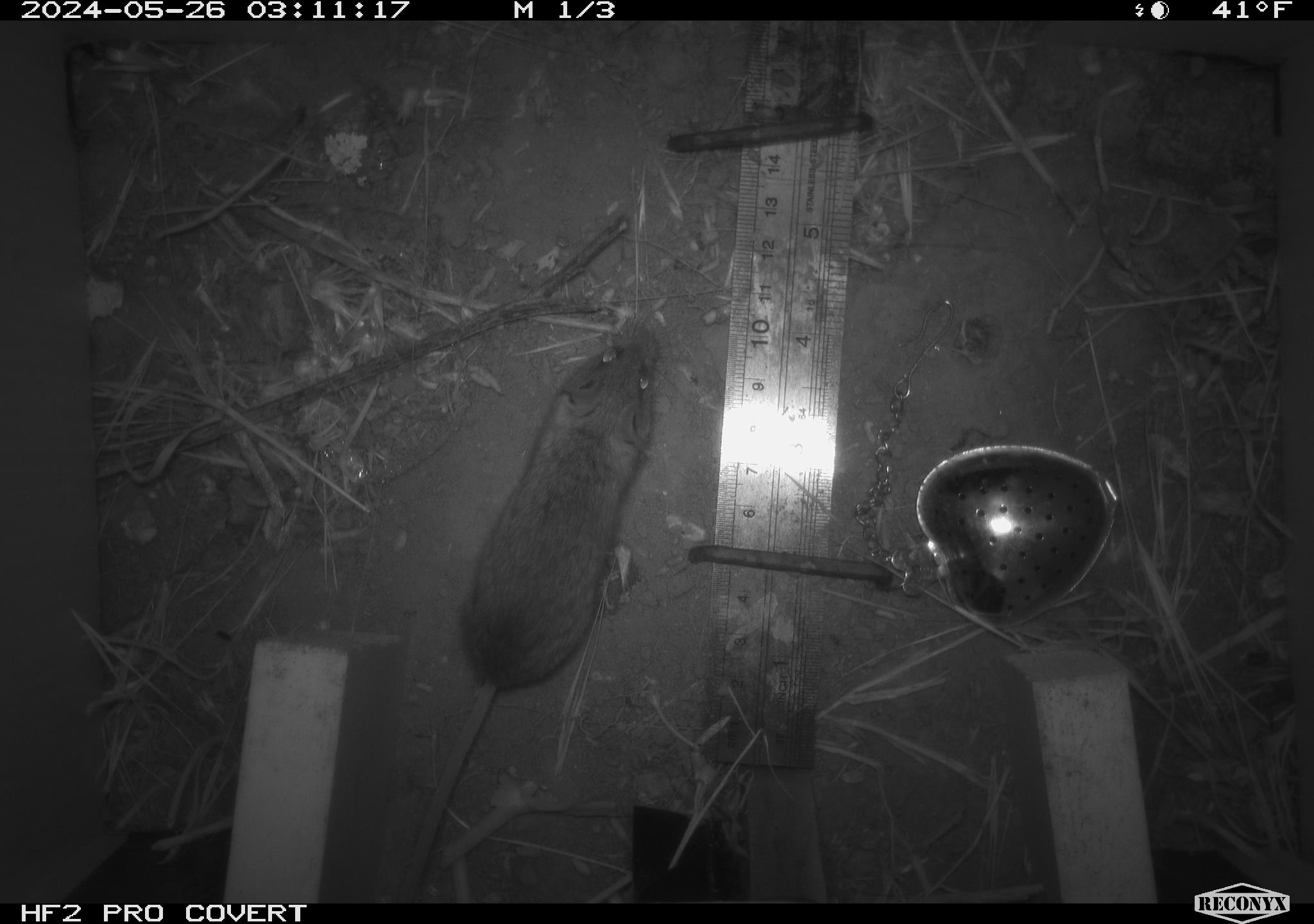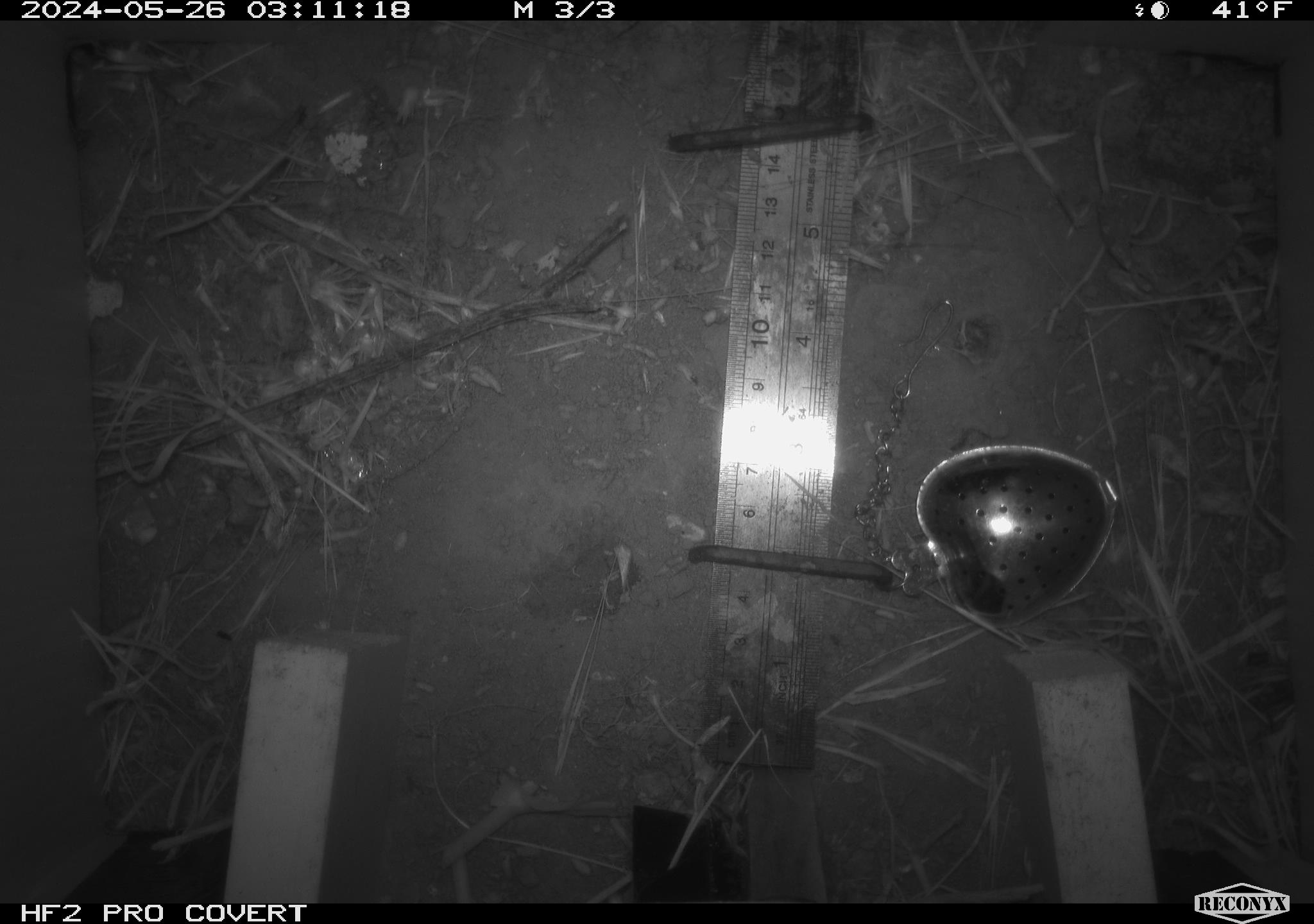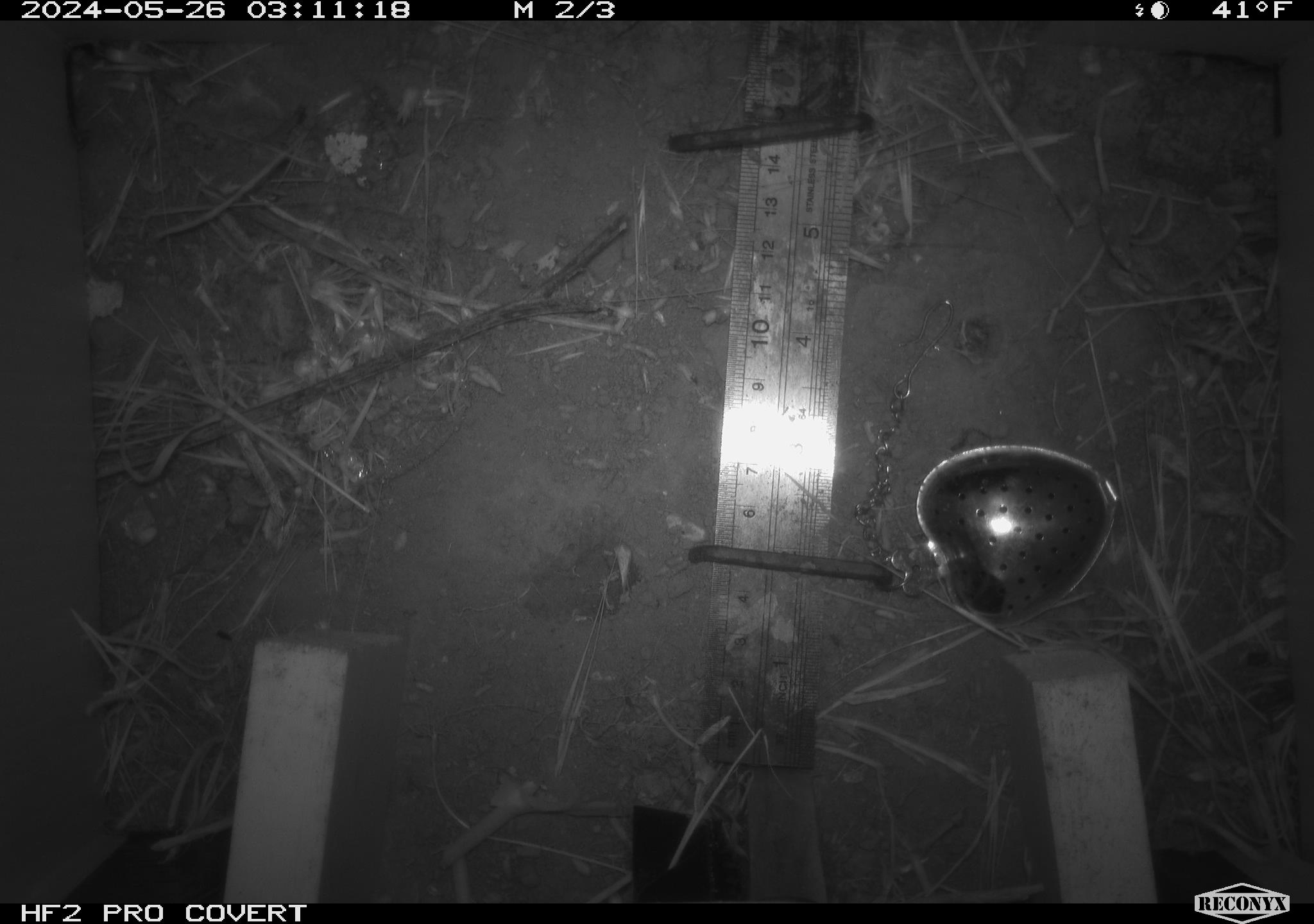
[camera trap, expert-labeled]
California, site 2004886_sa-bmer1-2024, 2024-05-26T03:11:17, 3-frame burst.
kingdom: Animalia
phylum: Chordata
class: Mammalia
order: Rodentia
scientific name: Rodentia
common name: mouse species